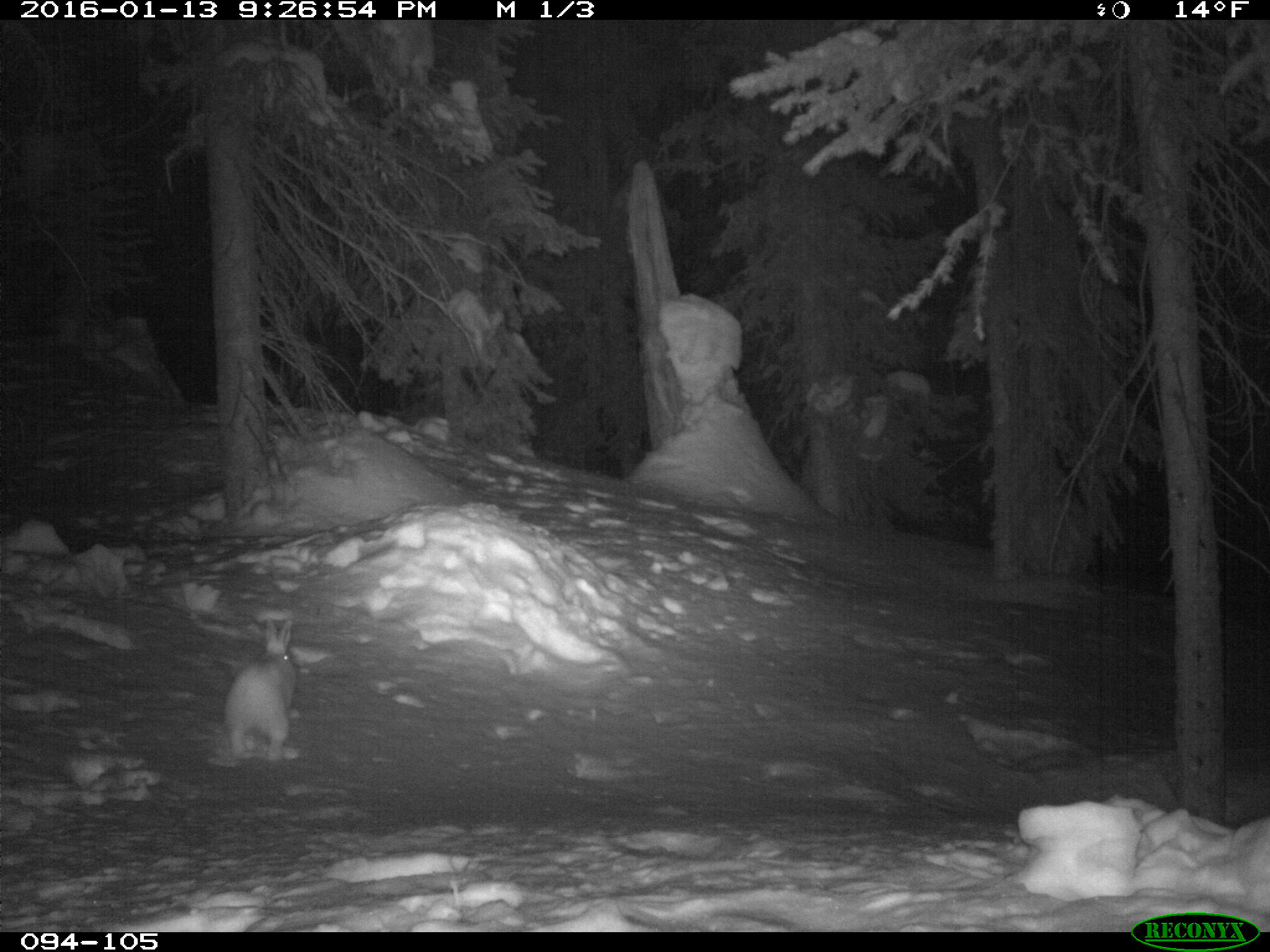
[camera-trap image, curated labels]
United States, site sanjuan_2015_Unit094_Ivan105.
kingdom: Animalia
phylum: Chordata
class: Mammalia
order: Lagomorpha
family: Leporidae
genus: Lepus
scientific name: Lepus americanus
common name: snowshoe hare